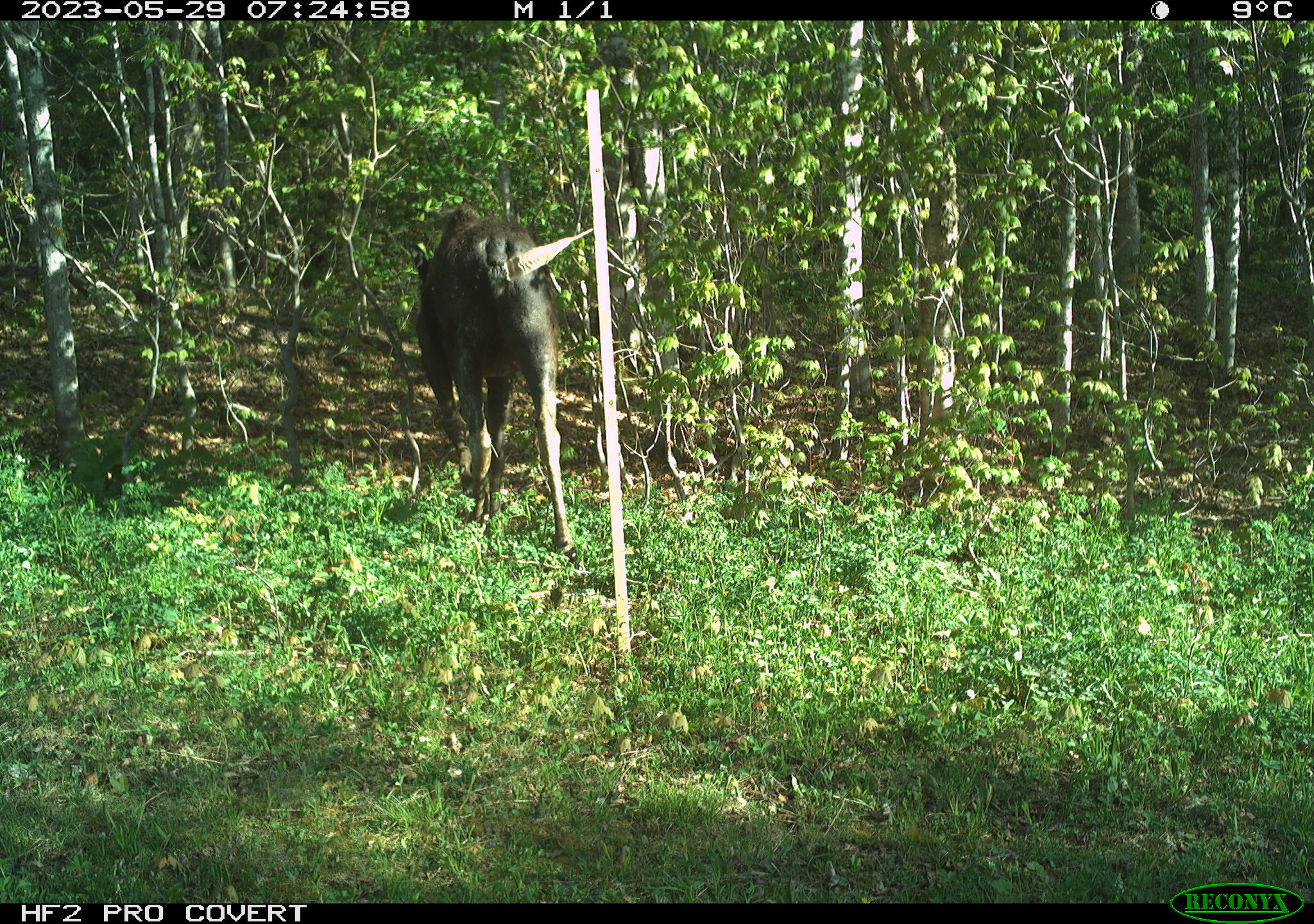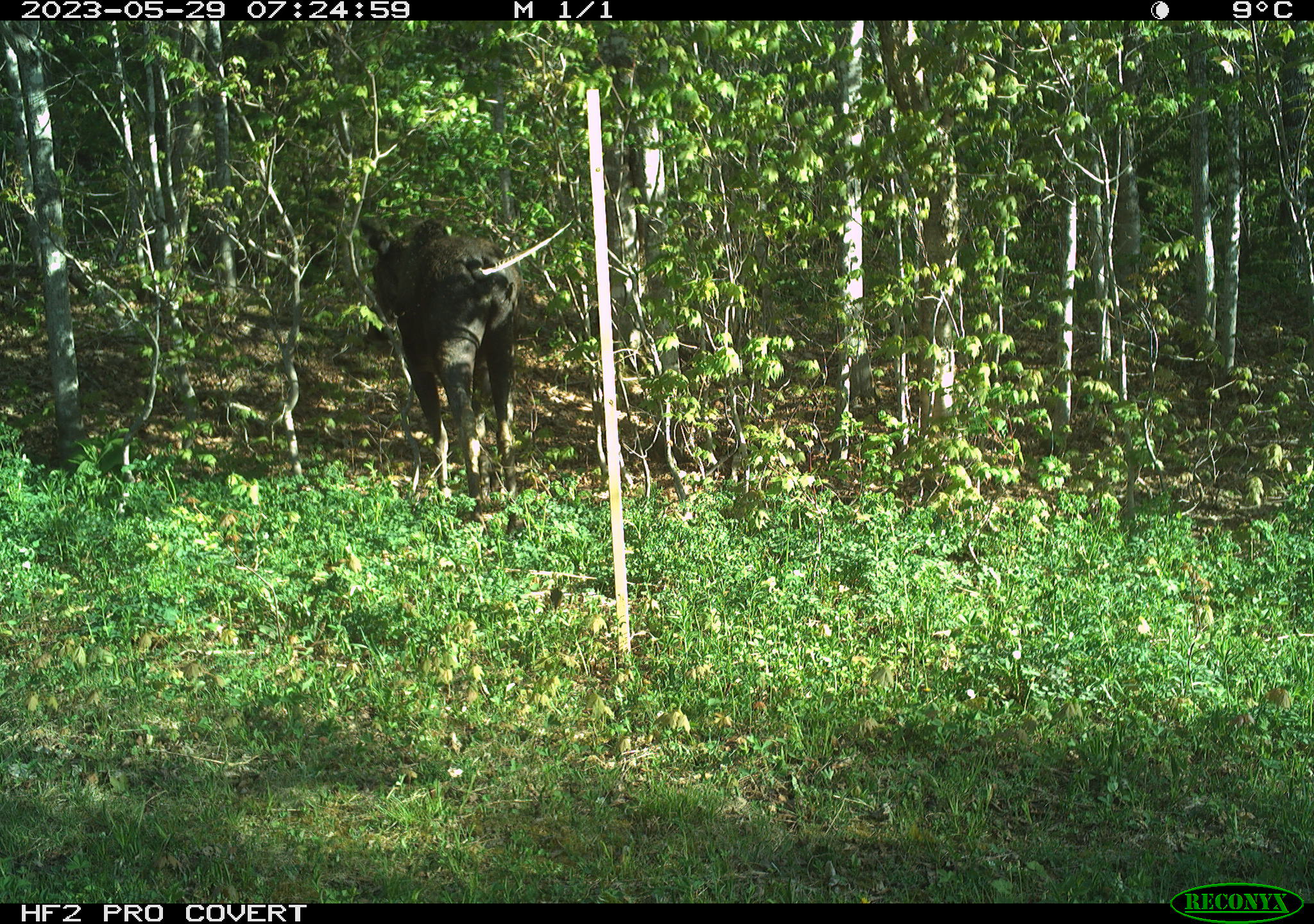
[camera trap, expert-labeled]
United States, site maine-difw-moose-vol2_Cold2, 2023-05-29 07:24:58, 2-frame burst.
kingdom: Animalia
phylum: Chordata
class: Mammalia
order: Artiodactyla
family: Cervidae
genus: Alces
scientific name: Alces alces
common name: moose